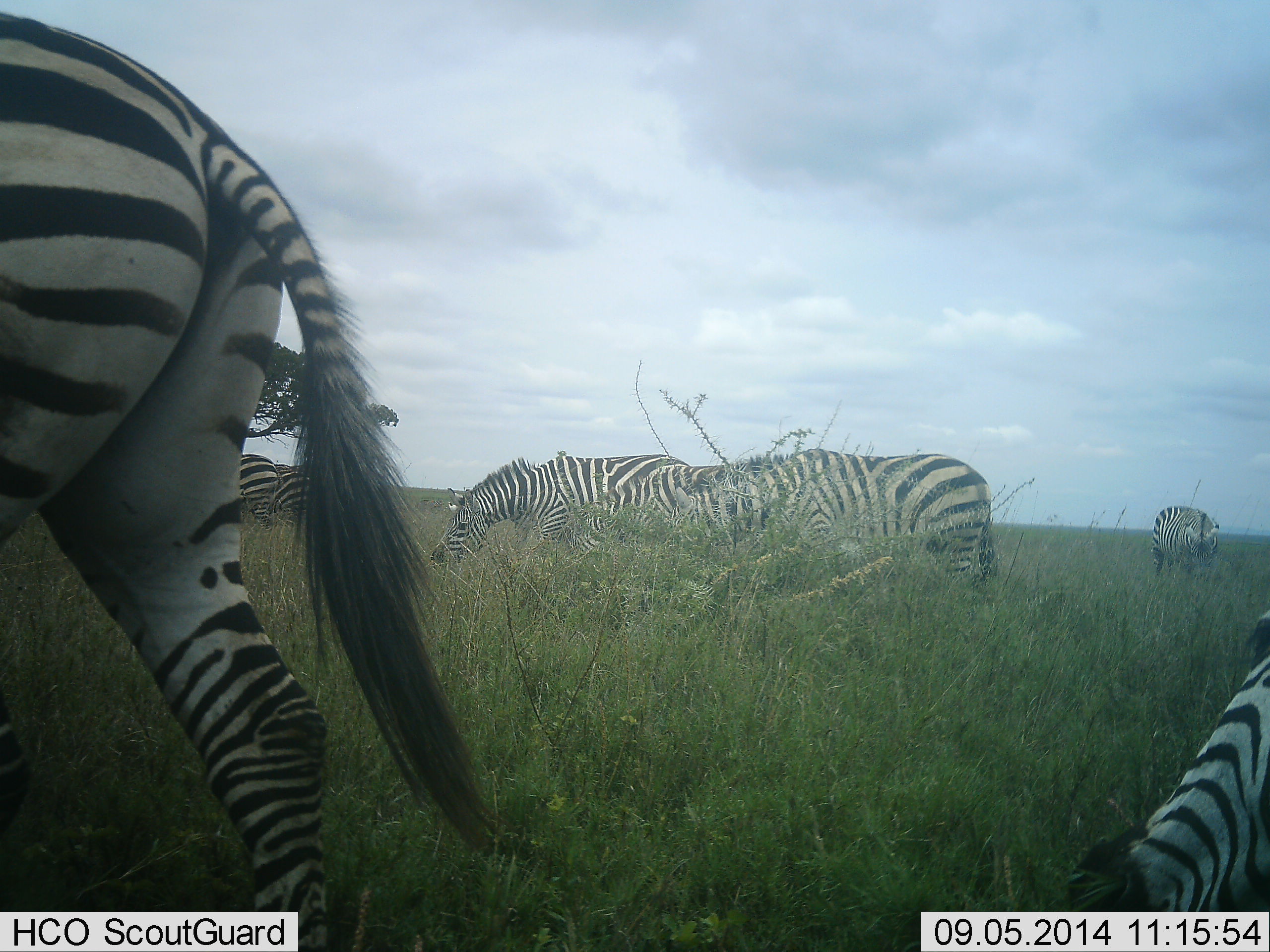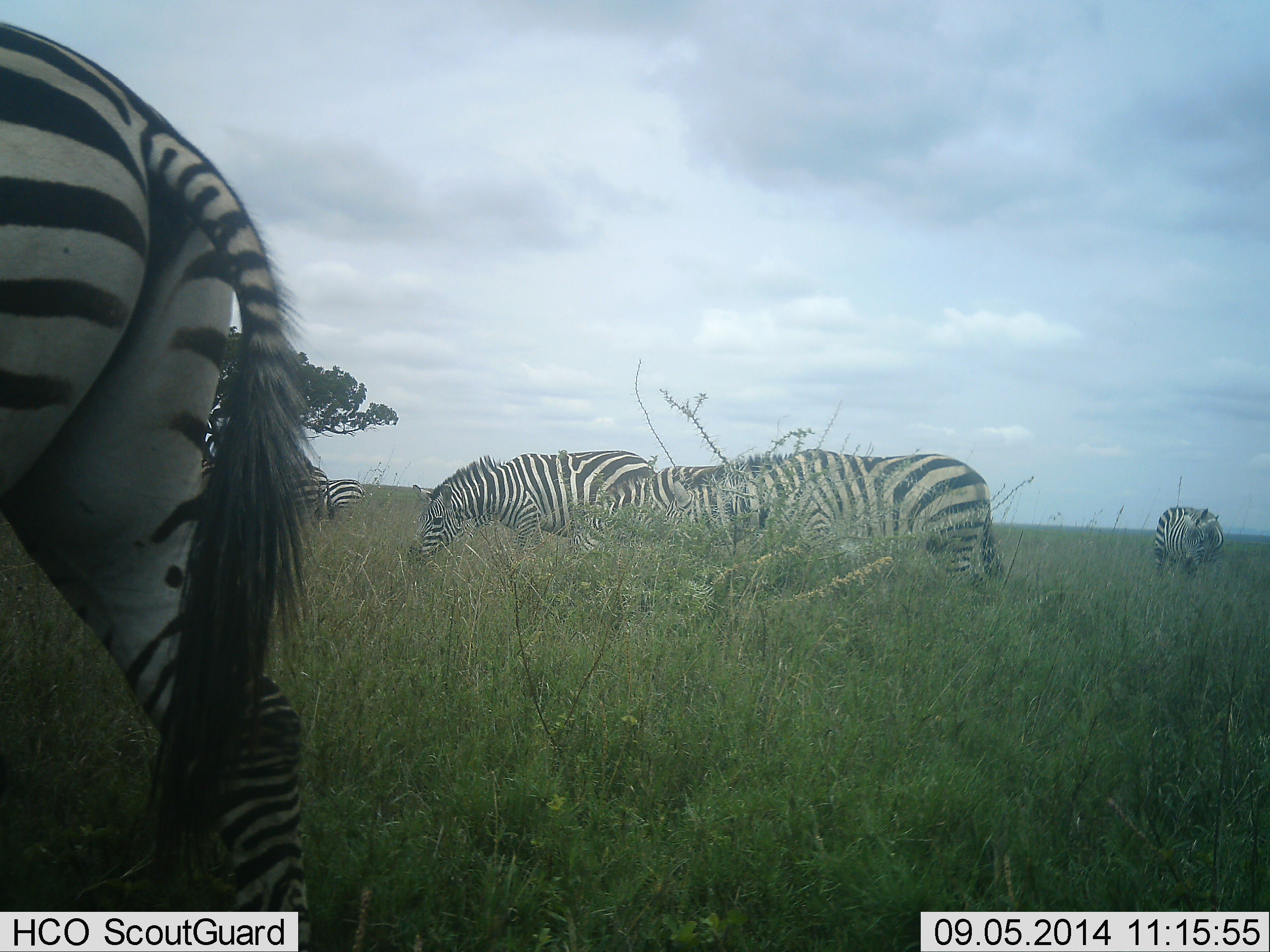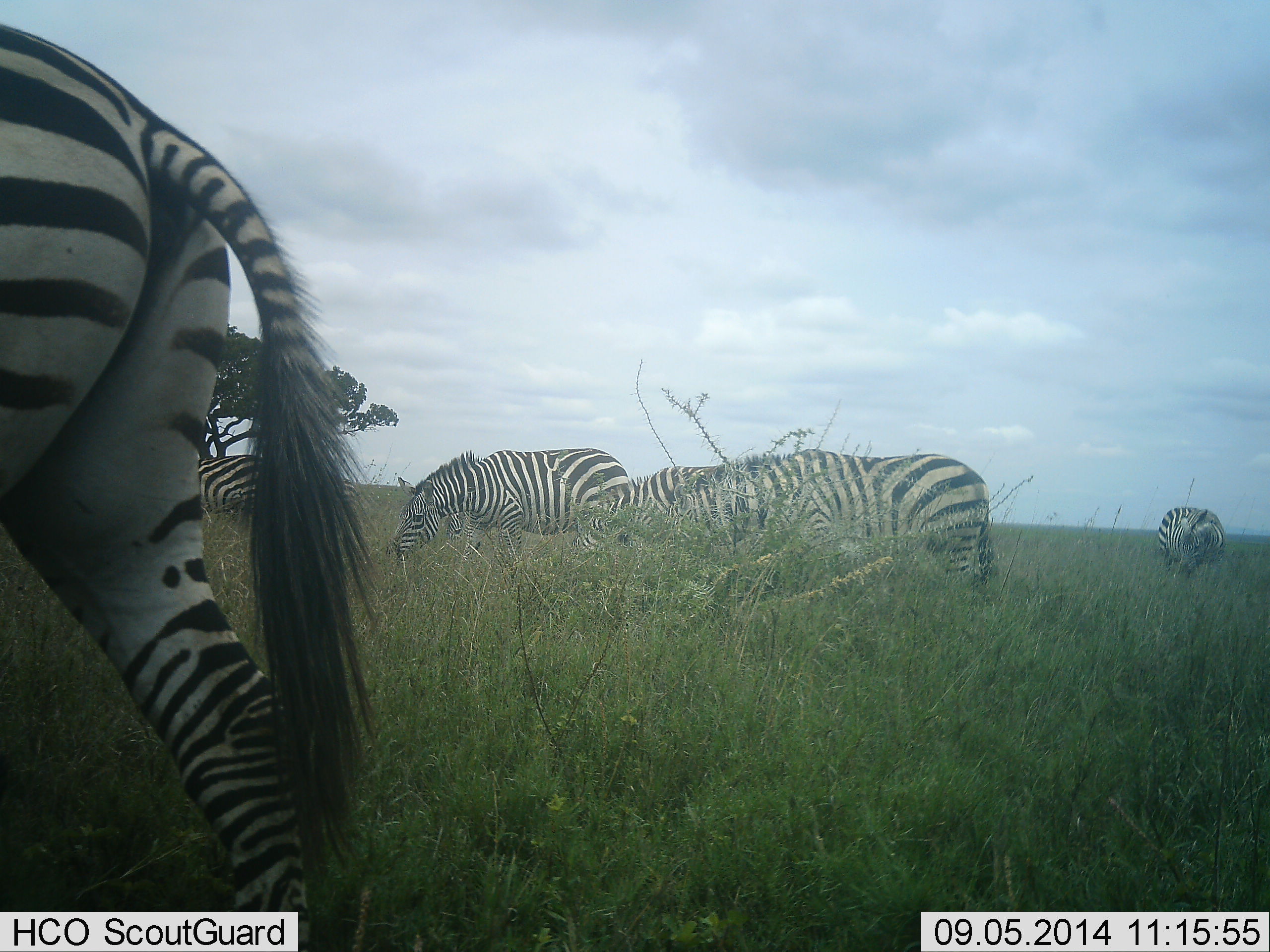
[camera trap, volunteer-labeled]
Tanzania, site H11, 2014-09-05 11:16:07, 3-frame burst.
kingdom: Animalia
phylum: Chordata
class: Mammalia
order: Perissodactyla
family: Equidae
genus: Equus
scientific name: Equus quagga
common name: plains zebra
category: zebra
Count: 7.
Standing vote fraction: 40%.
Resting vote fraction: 0%.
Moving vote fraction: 40%.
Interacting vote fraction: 0%.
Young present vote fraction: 0%.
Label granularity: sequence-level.